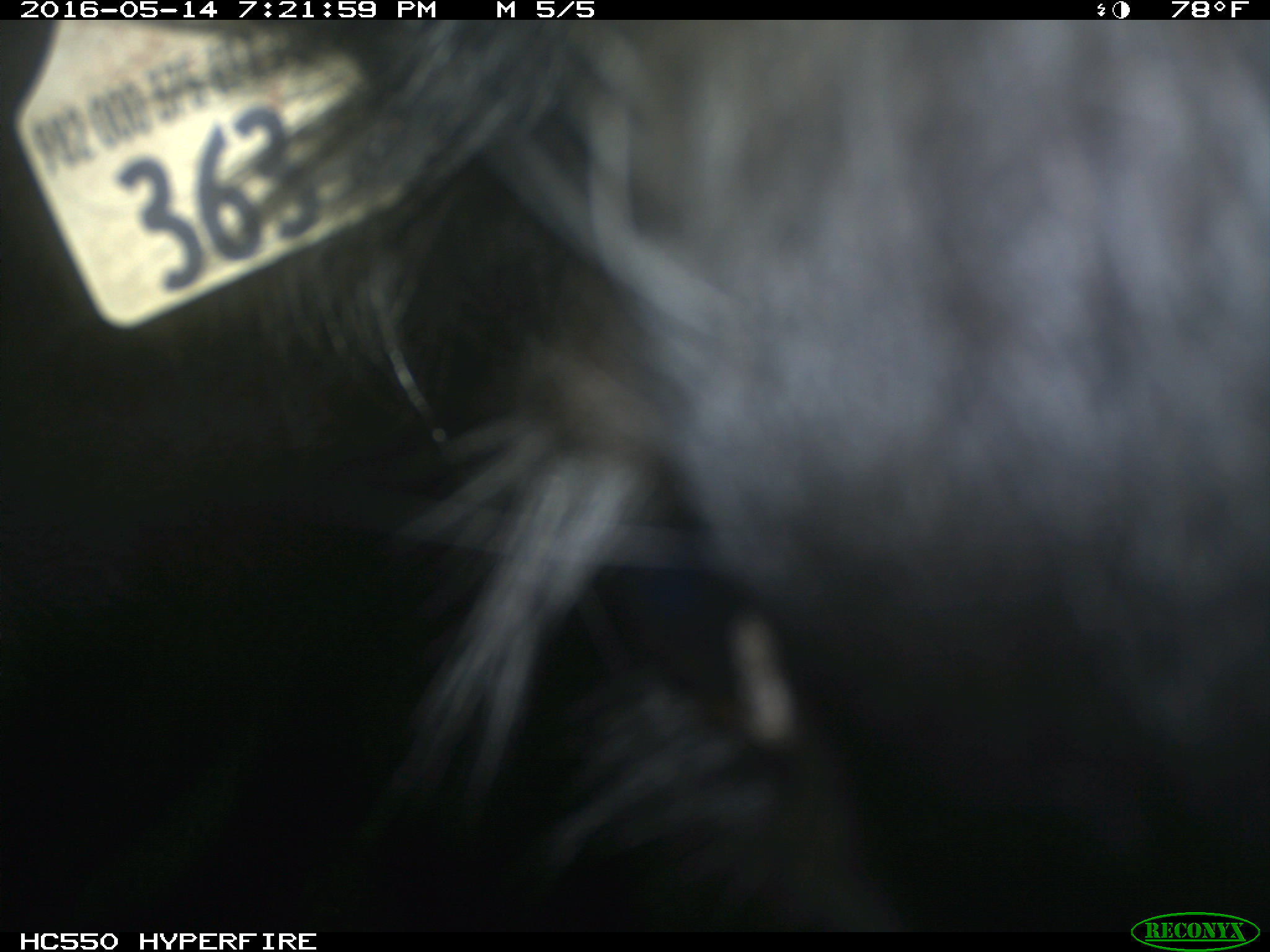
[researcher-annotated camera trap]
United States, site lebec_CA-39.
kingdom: Animalia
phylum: Chordata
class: Mammalia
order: Artiodactyla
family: Bovidae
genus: Bos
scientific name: Bos taurus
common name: domestic cow